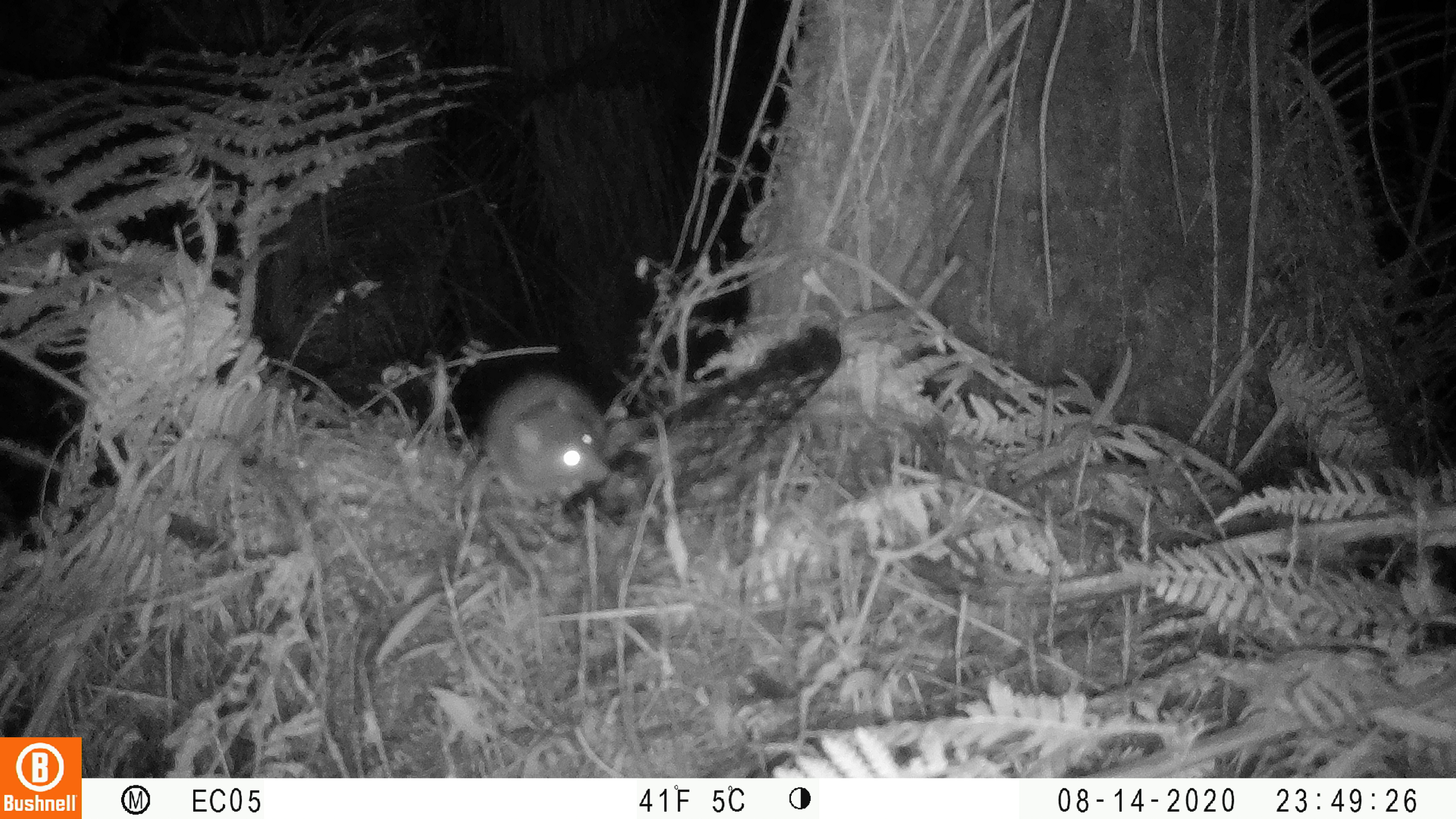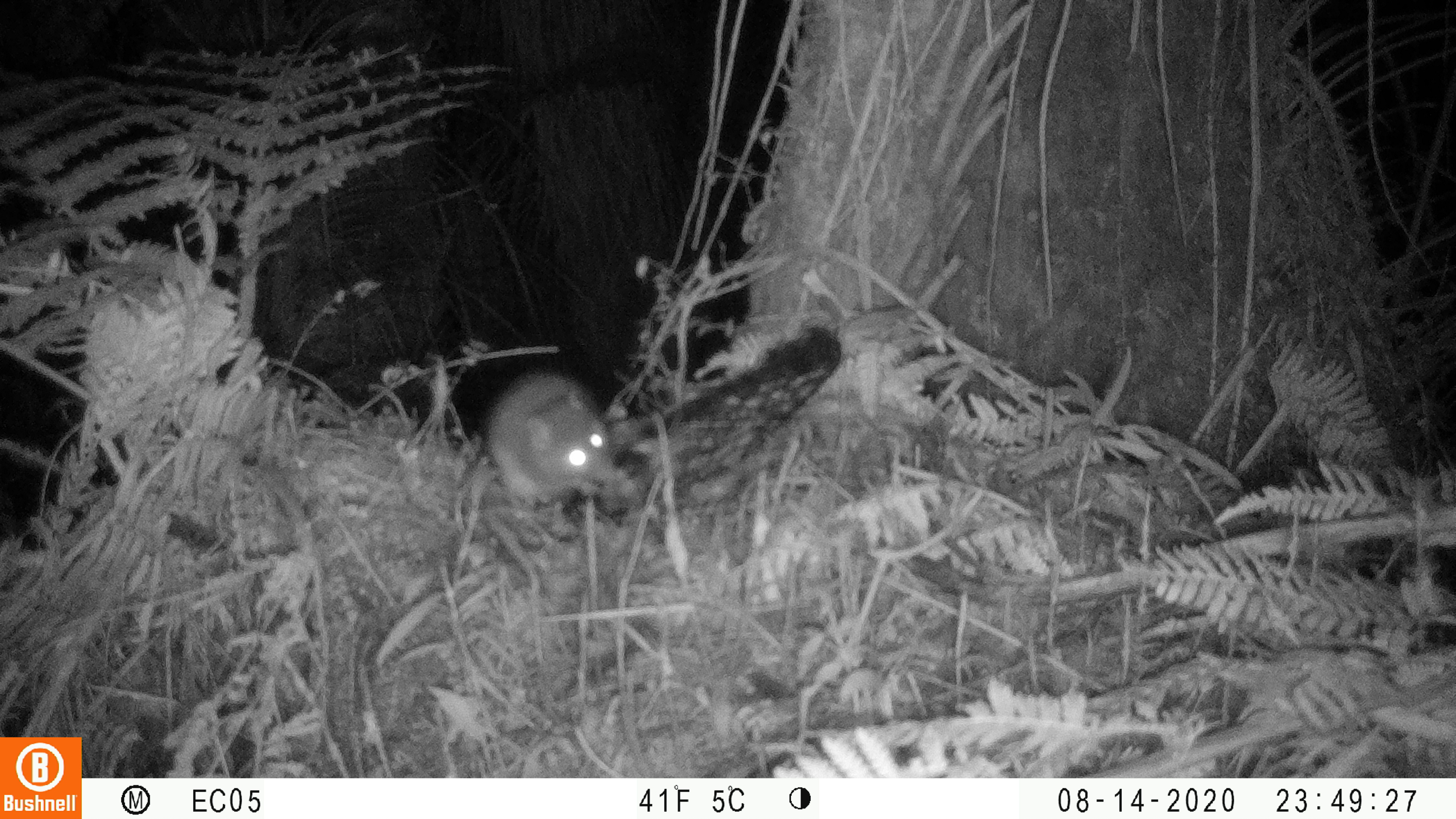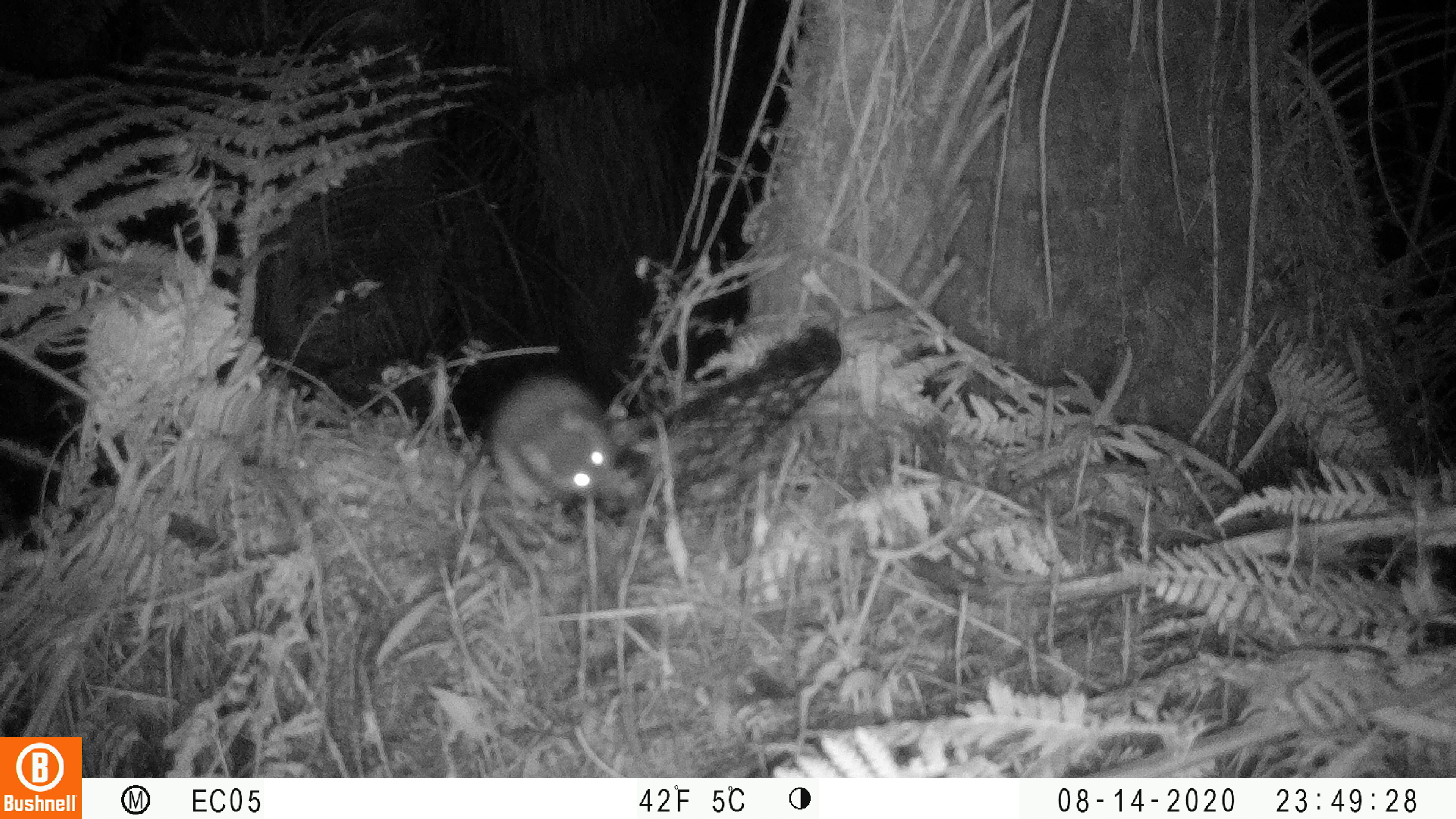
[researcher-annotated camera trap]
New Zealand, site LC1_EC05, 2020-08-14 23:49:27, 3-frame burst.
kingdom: Animalia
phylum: Chordata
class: Mammalia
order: Rodentia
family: Muridae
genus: Rattus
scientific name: Rattus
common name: rat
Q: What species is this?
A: Rat (Rattus).